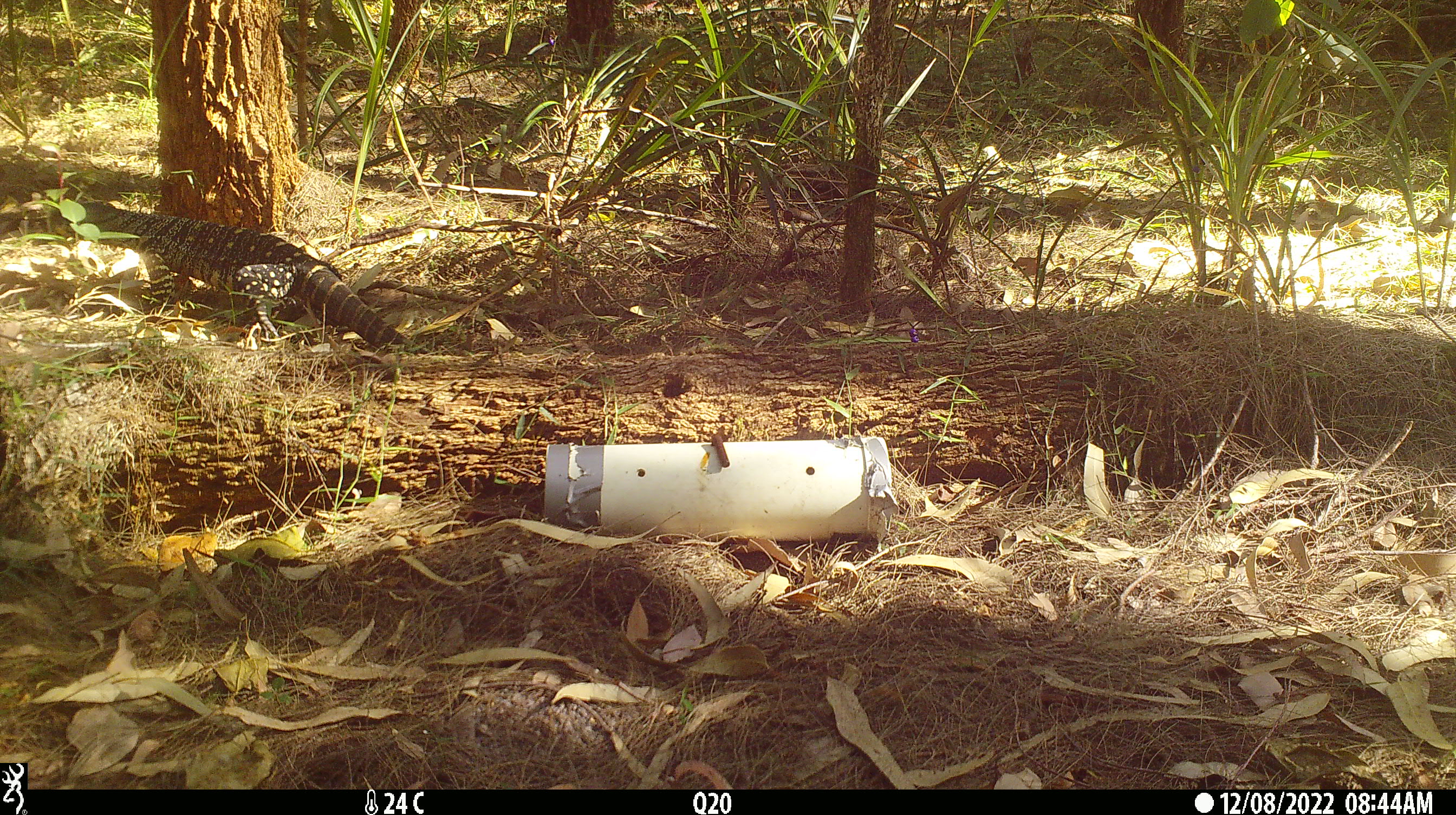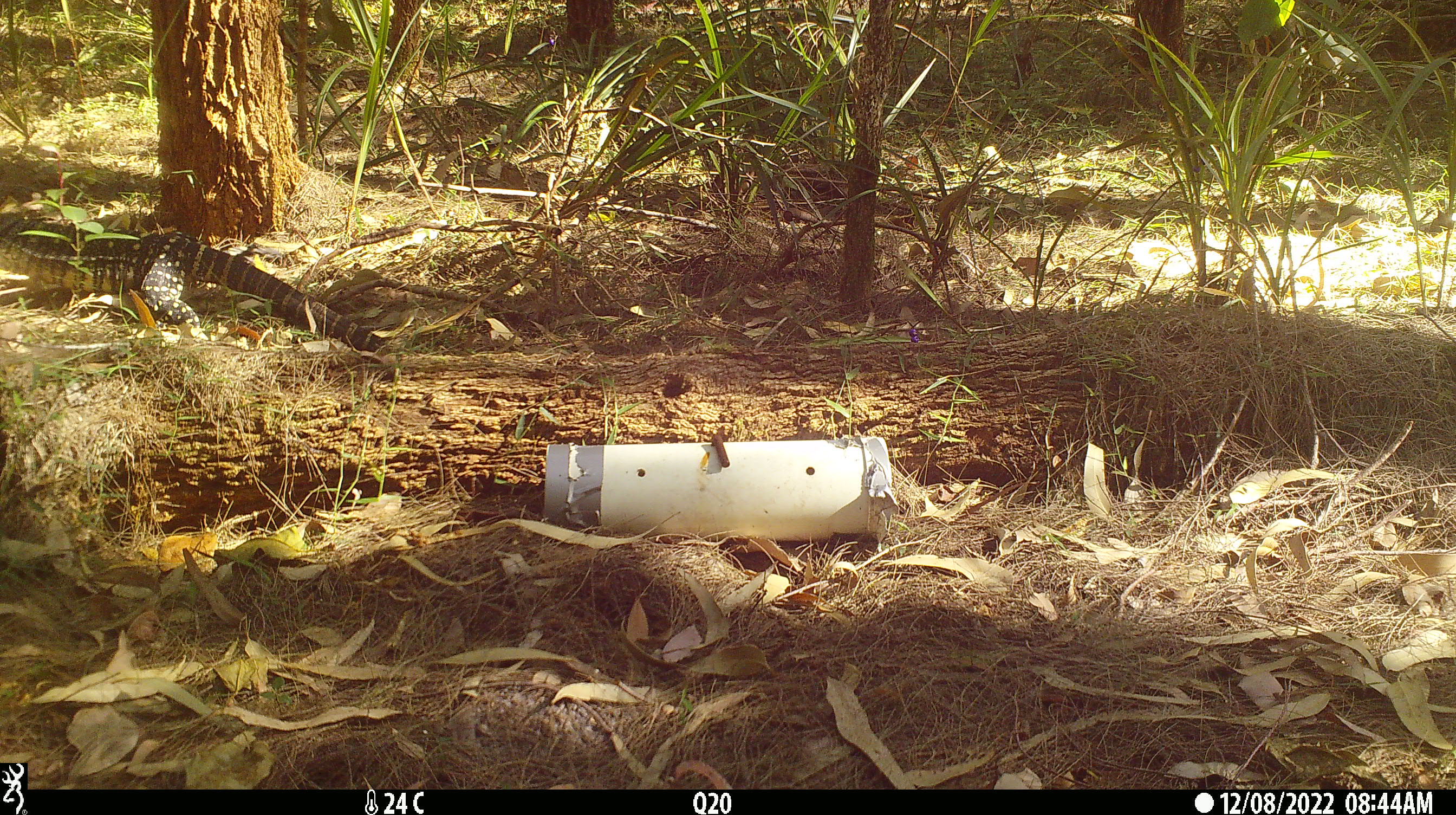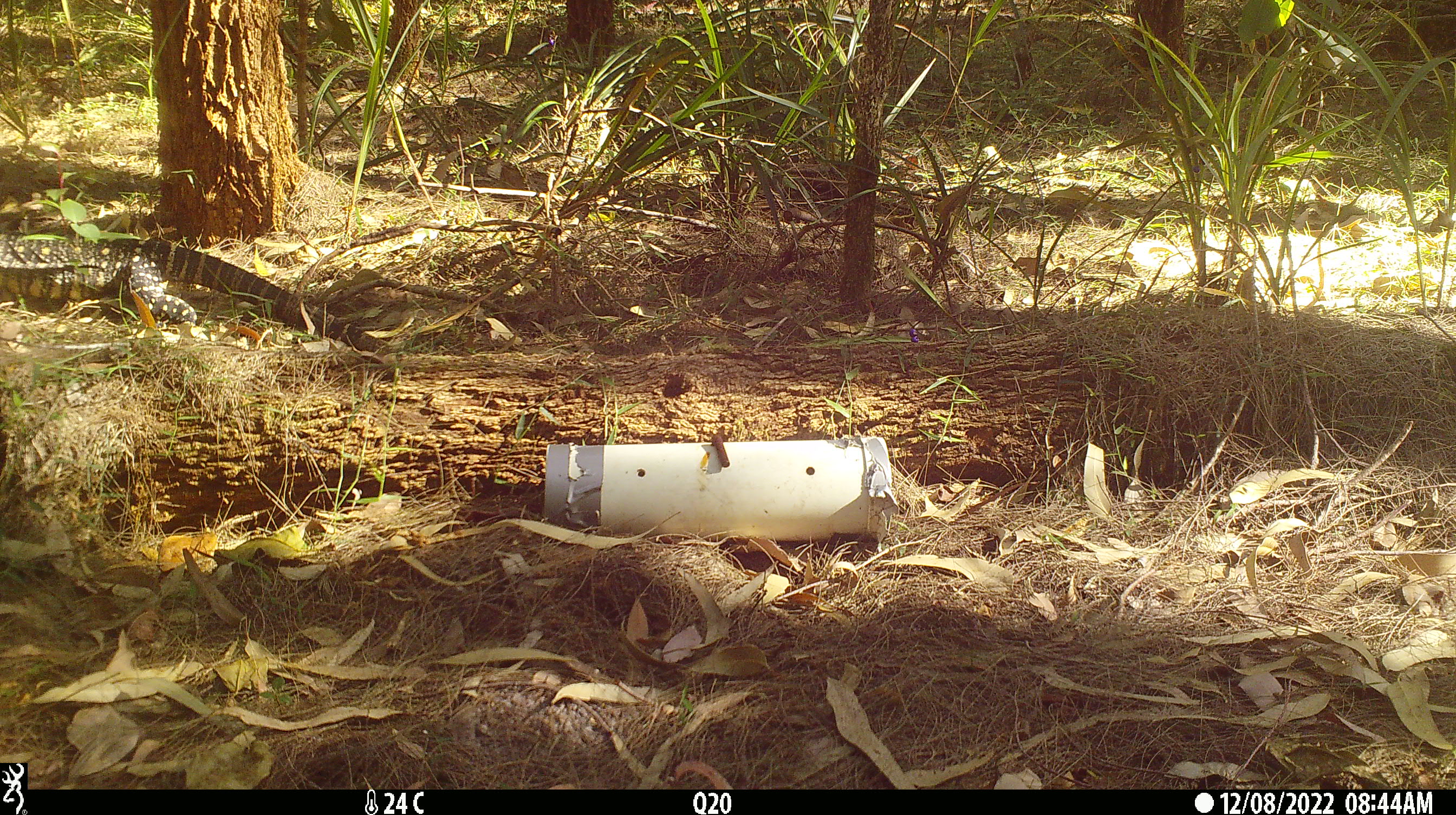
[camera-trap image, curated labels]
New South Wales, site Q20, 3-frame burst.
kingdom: Animalia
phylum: Chordata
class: Reptilia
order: Squamata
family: Varanidae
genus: Varanus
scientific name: Varanus varius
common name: lace monitor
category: goanna